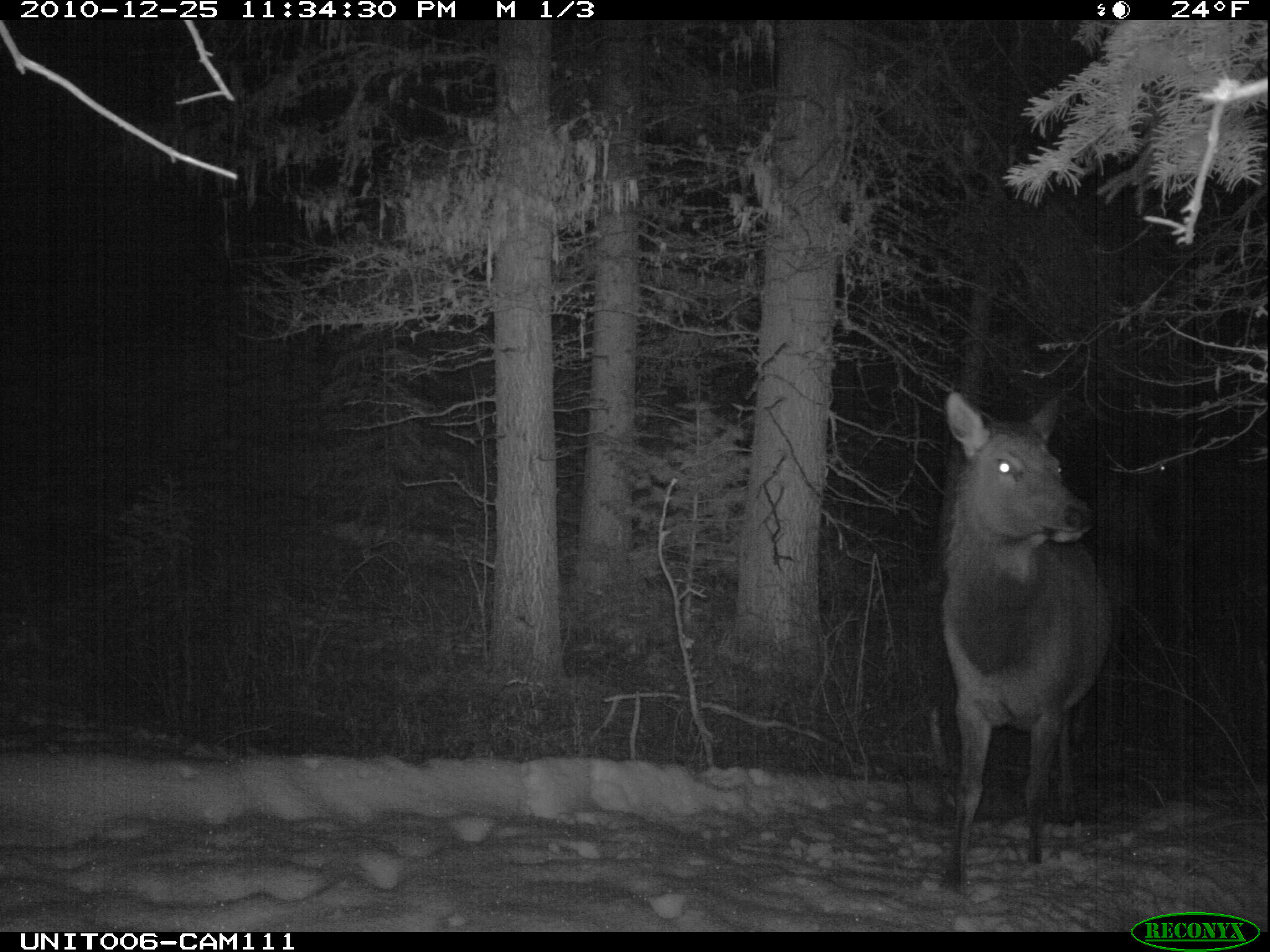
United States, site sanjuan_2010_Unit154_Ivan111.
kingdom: Animalia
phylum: Chordata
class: Mammalia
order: Artiodactyla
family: Cervidae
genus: Cervus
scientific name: Cervus elaphus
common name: red deer